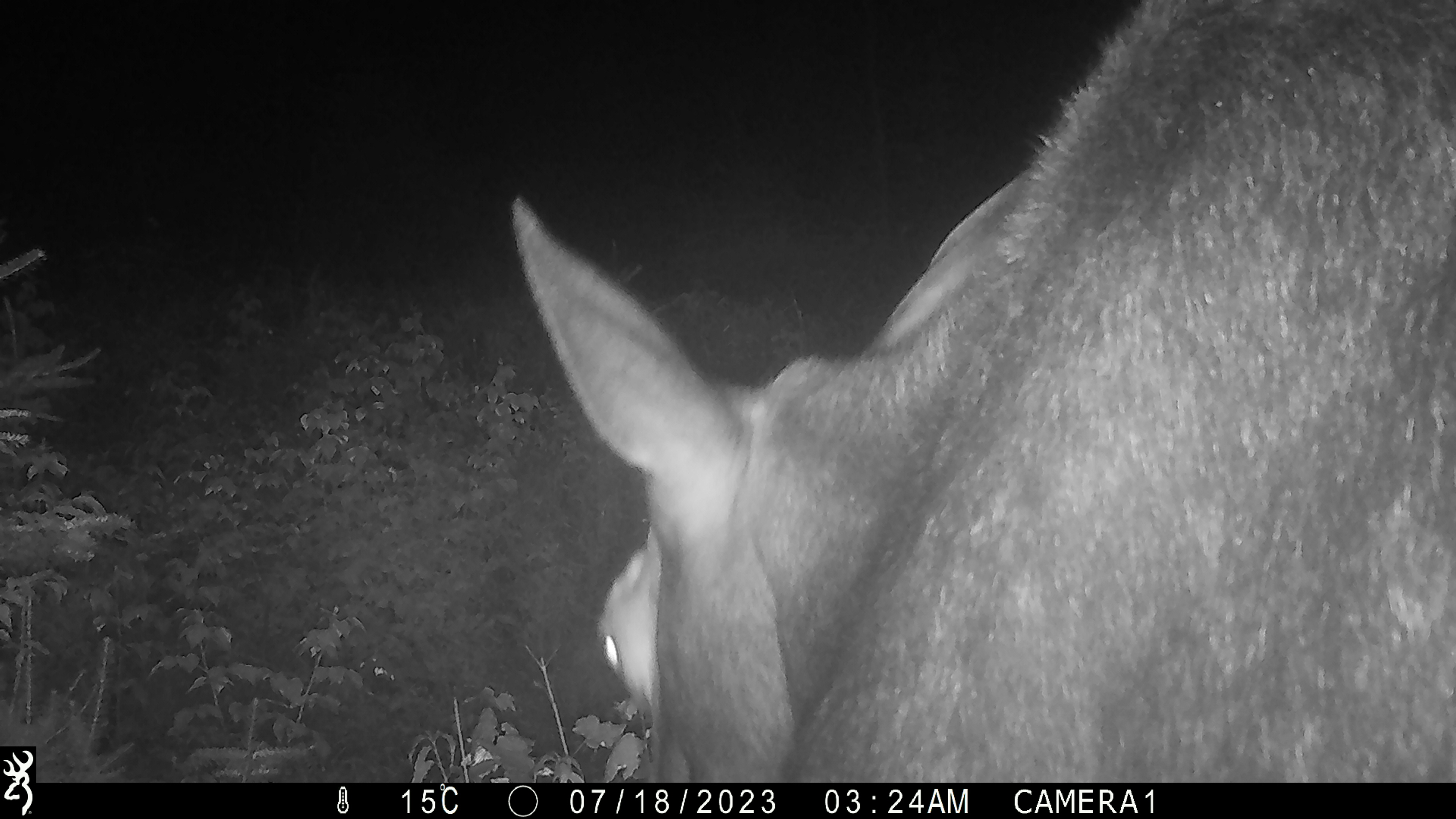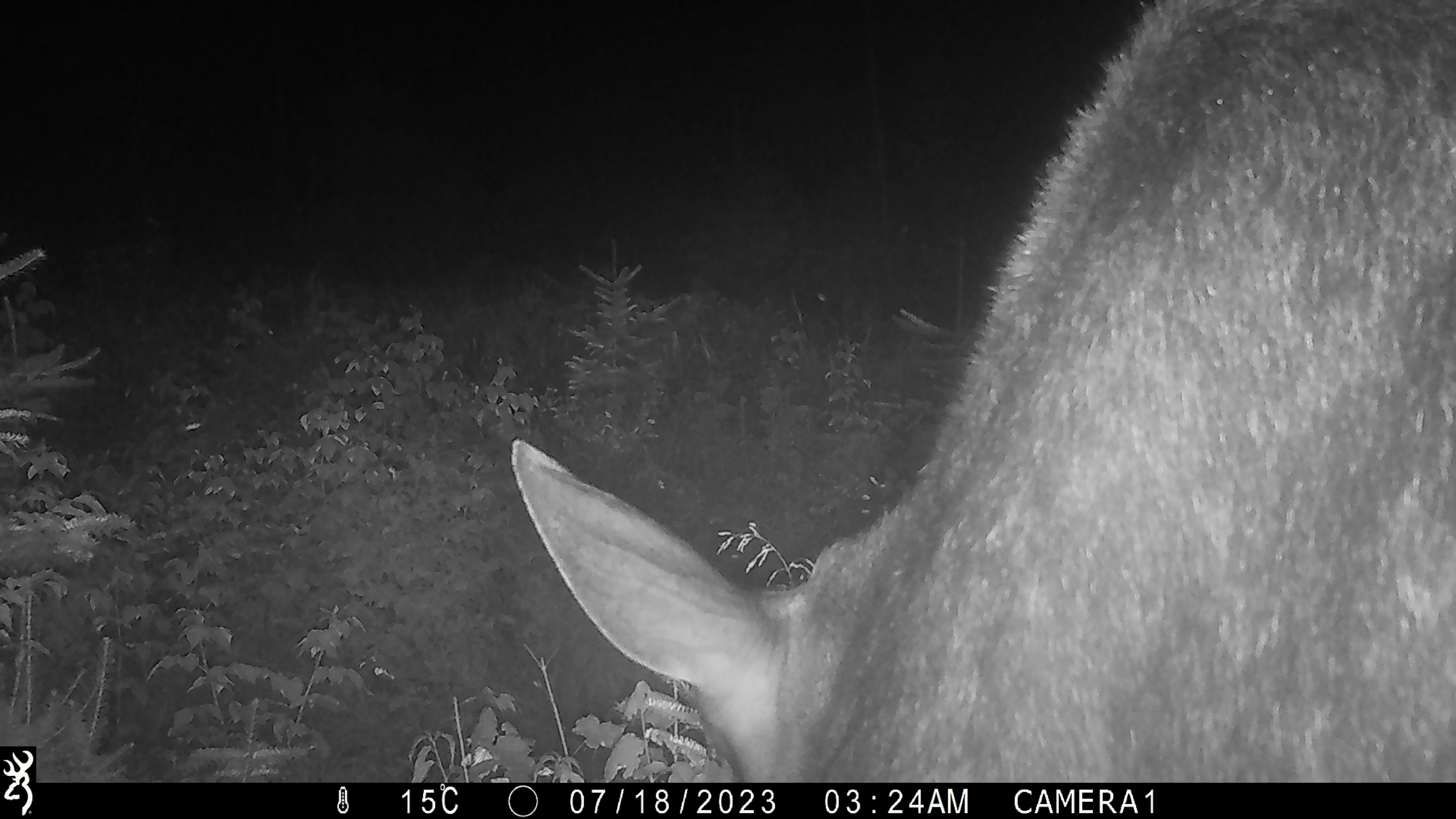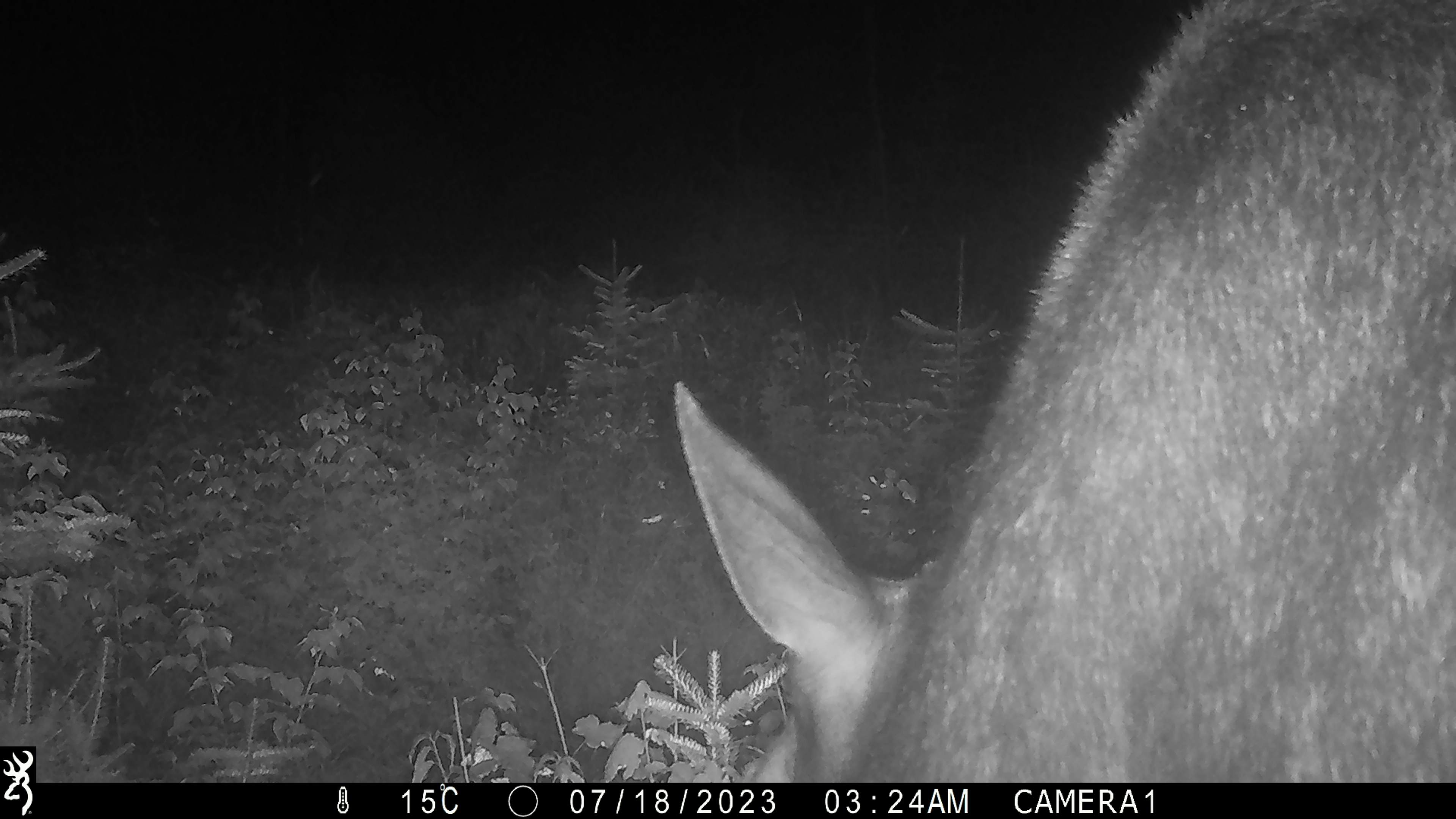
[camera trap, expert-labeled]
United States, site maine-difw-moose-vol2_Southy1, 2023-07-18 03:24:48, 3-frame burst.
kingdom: Animalia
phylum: Chordata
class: Mammalia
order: Artiodactyla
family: Cervidae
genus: Alces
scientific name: Alces alces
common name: moose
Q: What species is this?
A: Moose (Alces alces).